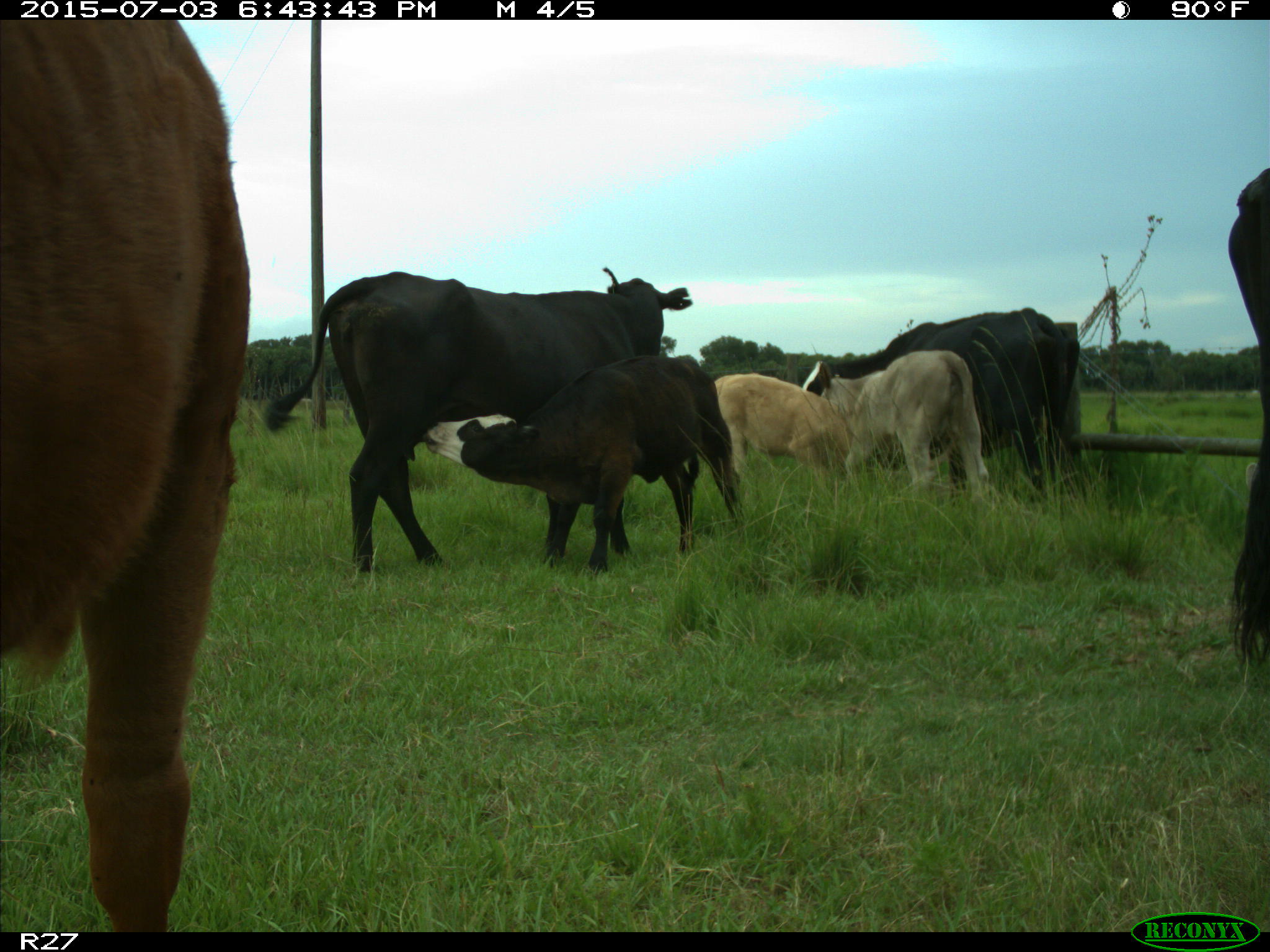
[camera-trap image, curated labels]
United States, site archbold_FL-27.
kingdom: Animalia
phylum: Chordata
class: Mammalia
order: Artiodactyla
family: Bovidae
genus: Bos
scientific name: Bos taurus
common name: domestic cow